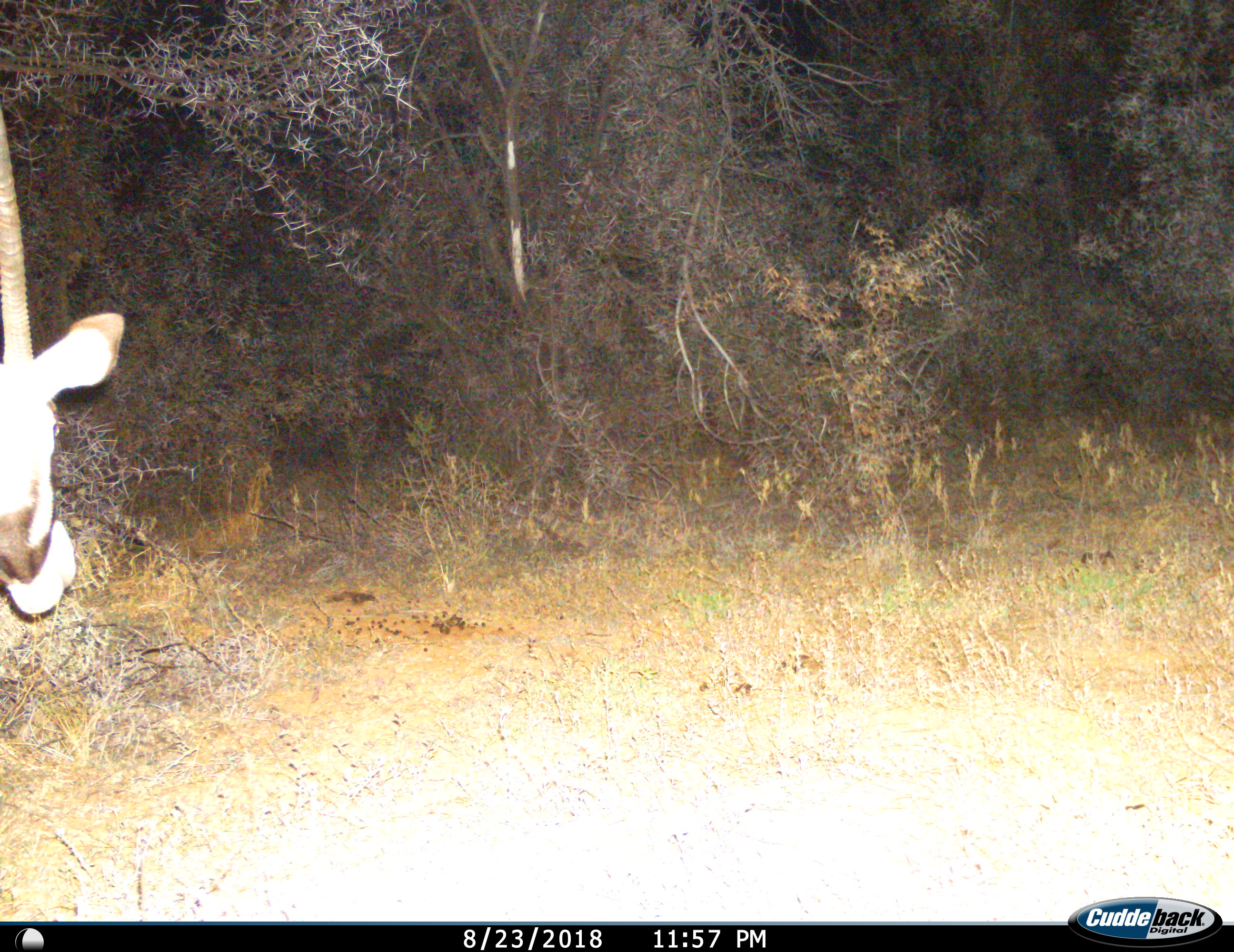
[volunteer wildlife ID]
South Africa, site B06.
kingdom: Animalia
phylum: Chordata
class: Mammalia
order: Artiodactyla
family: Bovidae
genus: Oryx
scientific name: Oryx gazella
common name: gemsbok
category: gemsbokoryx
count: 1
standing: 78%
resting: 0%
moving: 11%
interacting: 0%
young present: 0%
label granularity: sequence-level